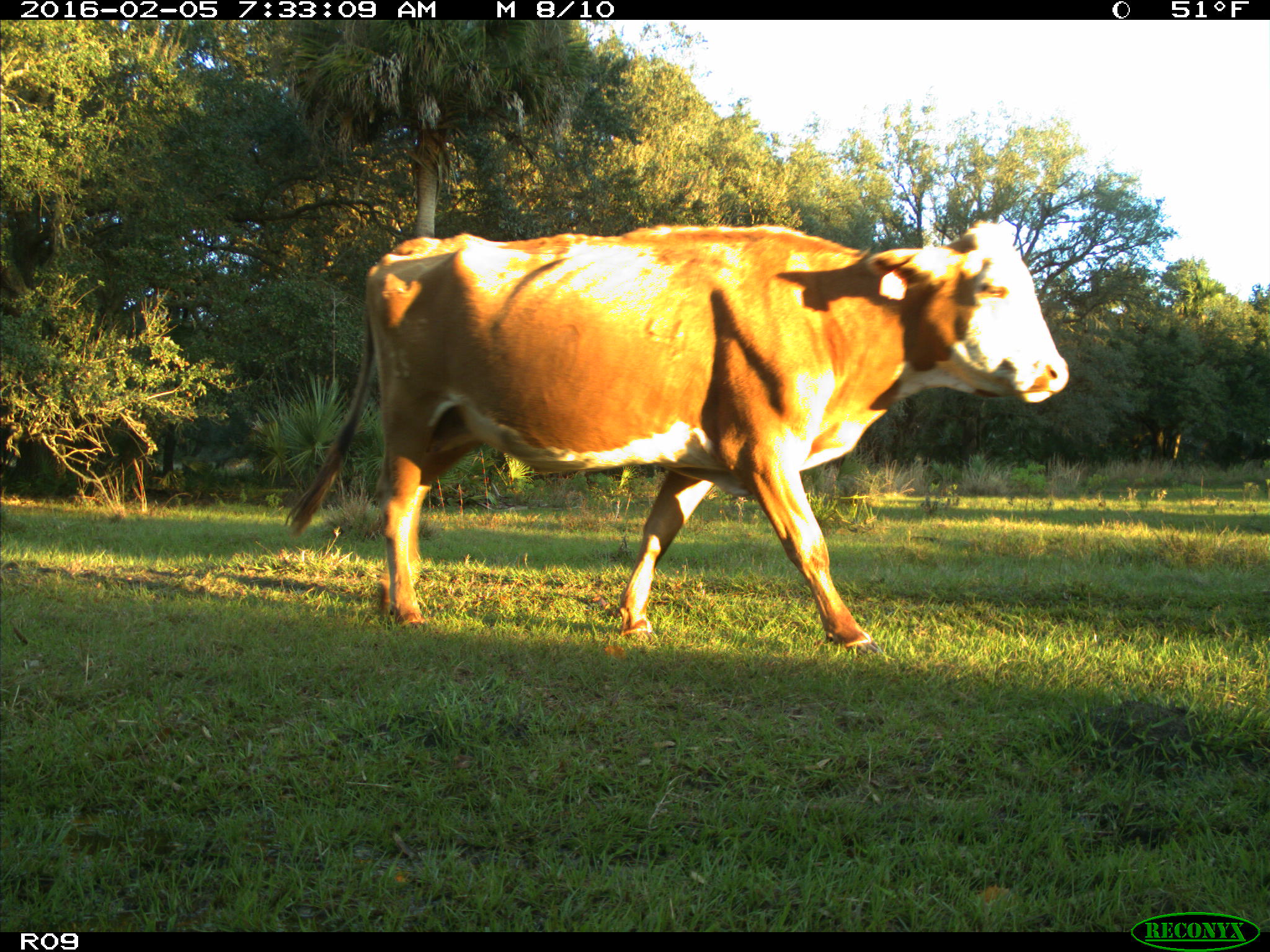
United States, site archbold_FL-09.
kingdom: Animalia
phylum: Chordata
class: Mammalia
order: Artiodactyla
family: Bovidae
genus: Bos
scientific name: Bos taurus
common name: domestic cow